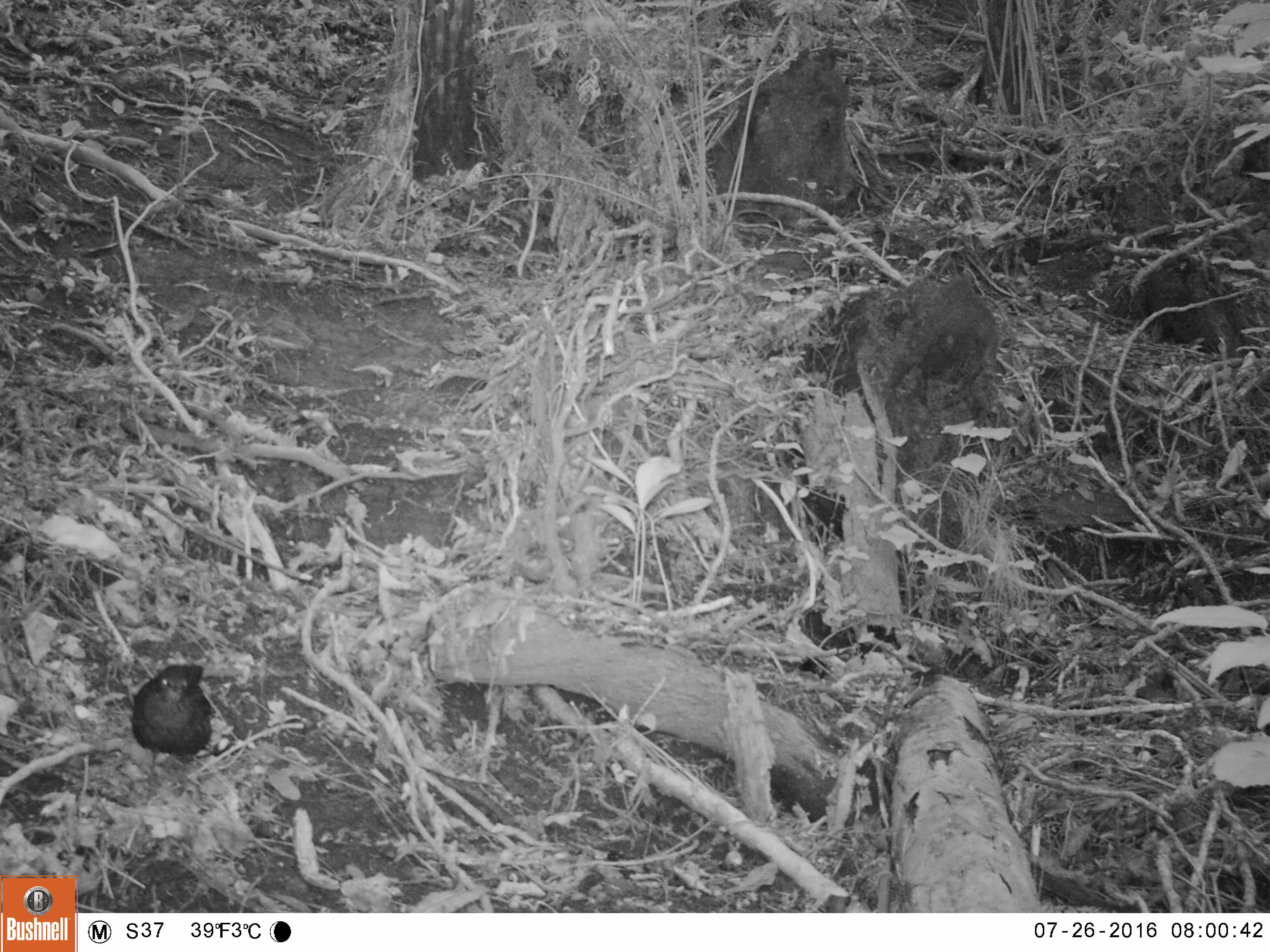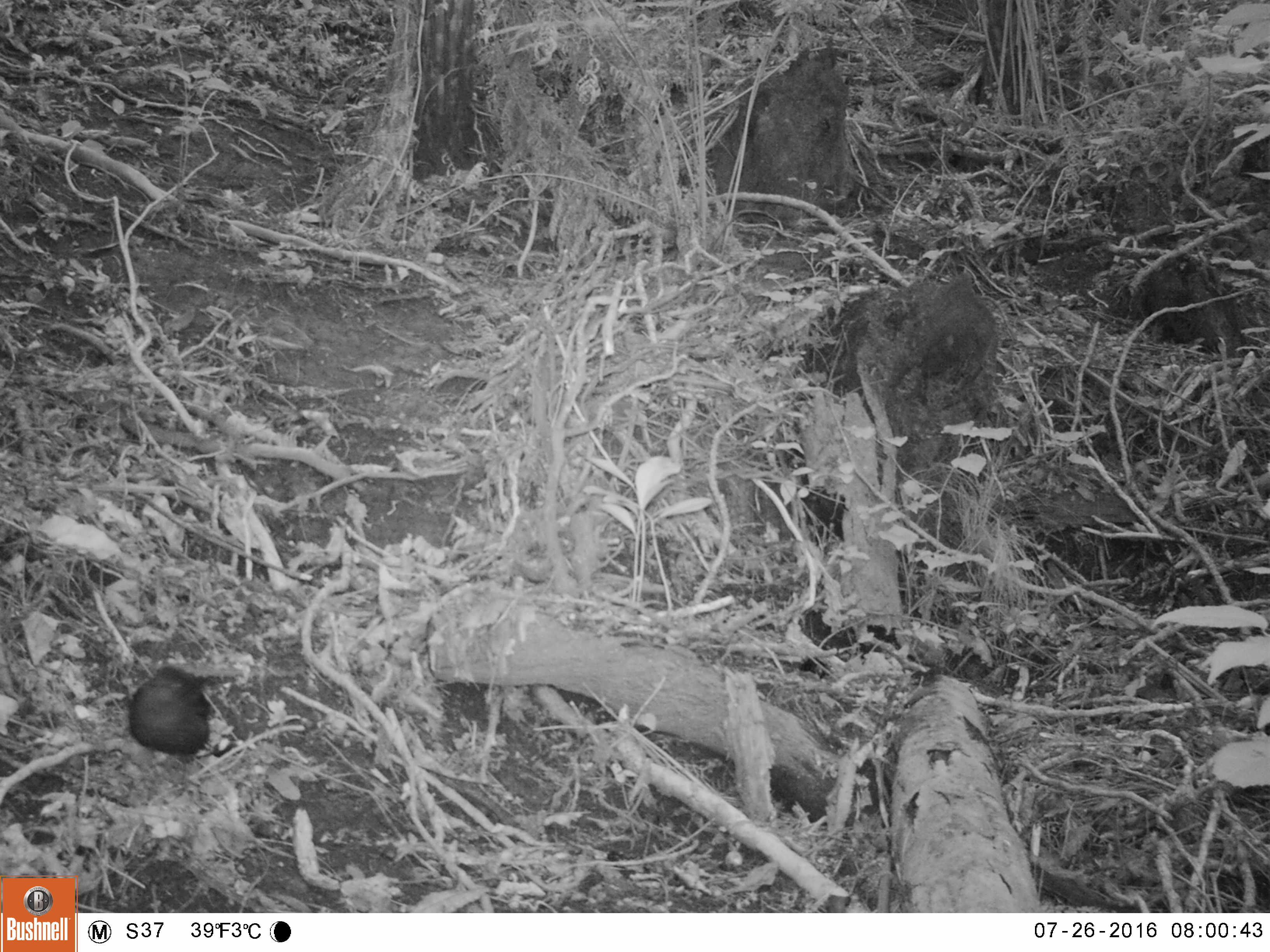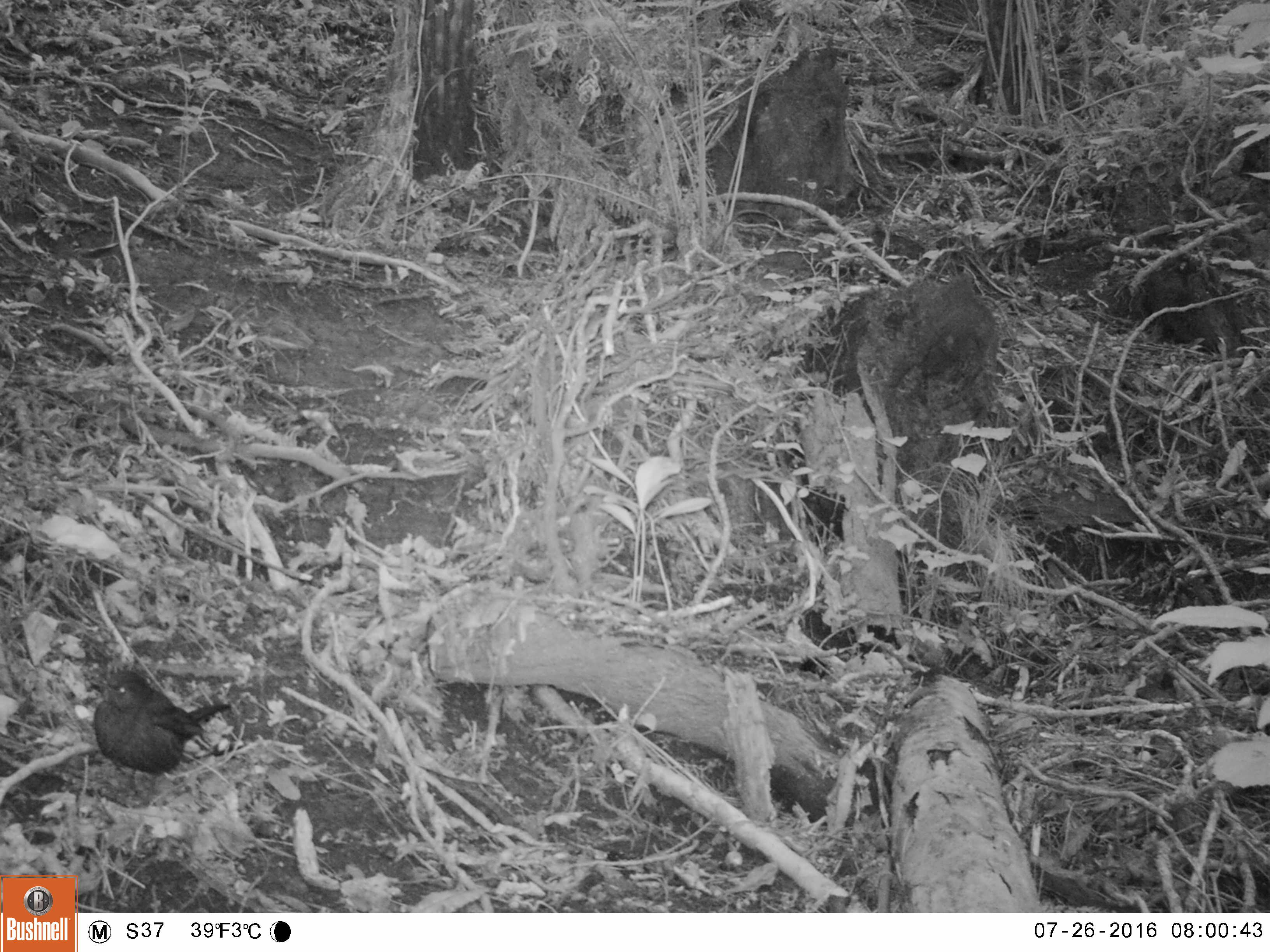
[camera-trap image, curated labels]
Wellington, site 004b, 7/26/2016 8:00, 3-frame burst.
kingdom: Animalia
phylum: Chordata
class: Aves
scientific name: Aves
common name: bird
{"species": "bird (Aves)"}